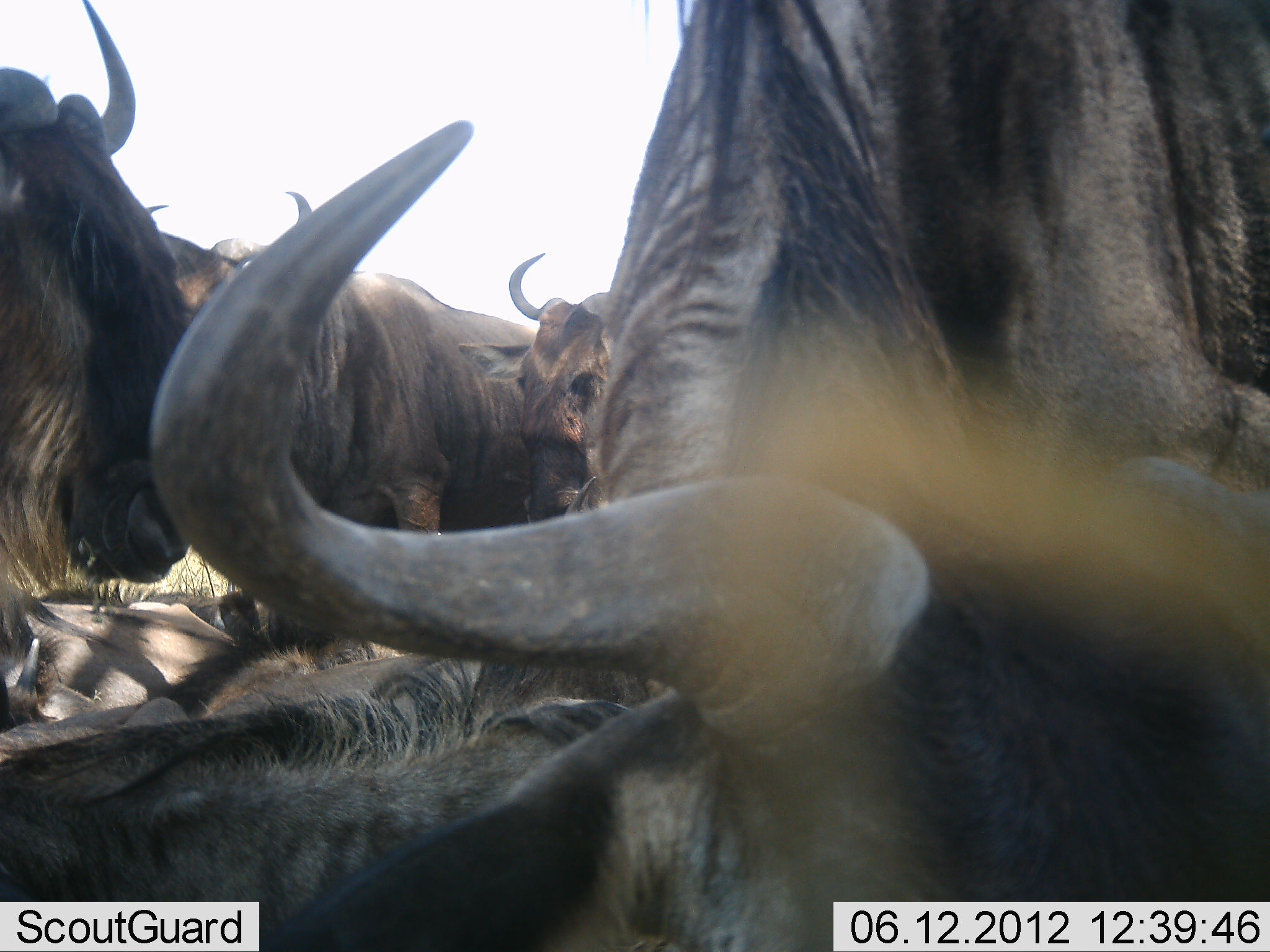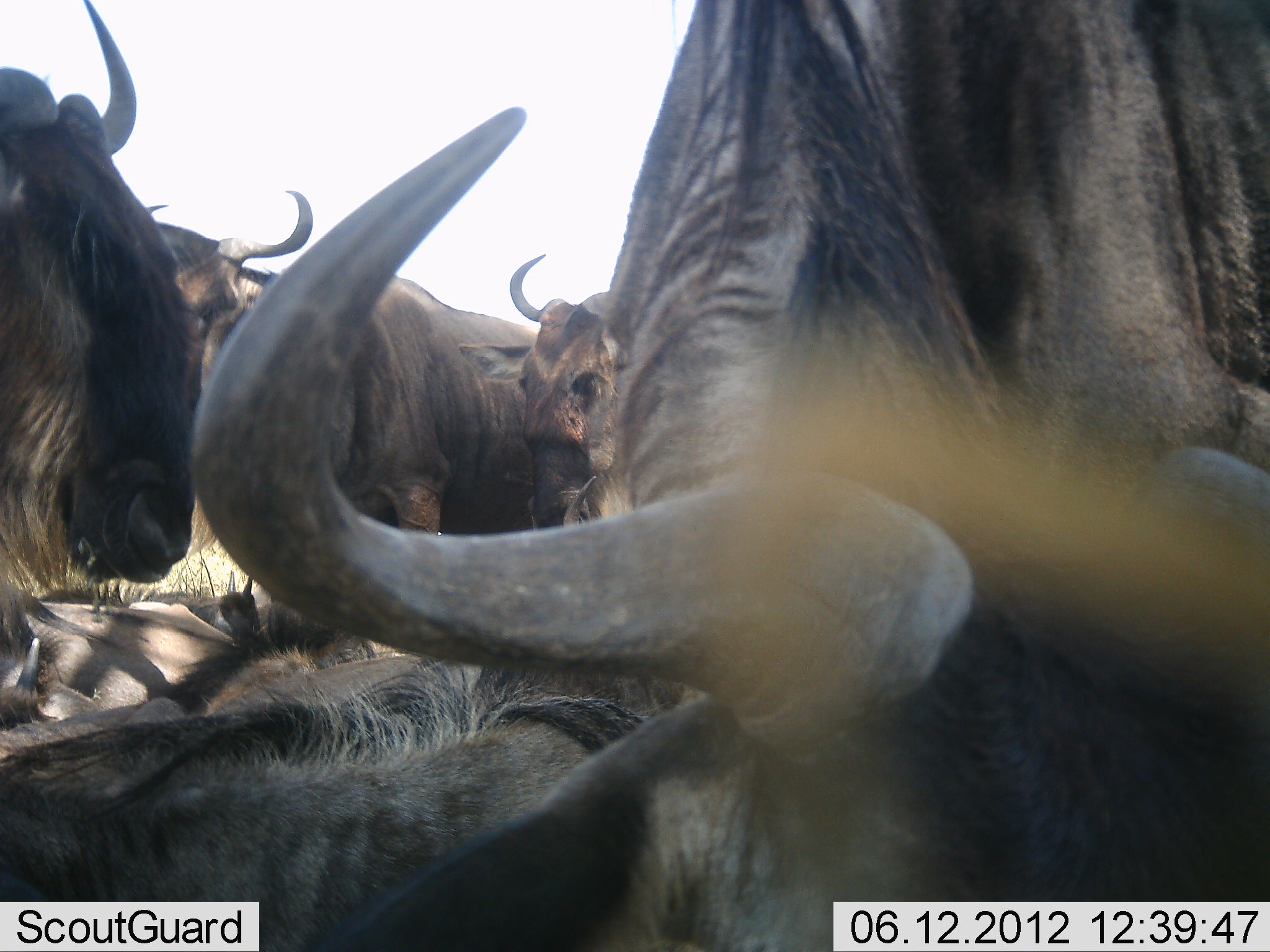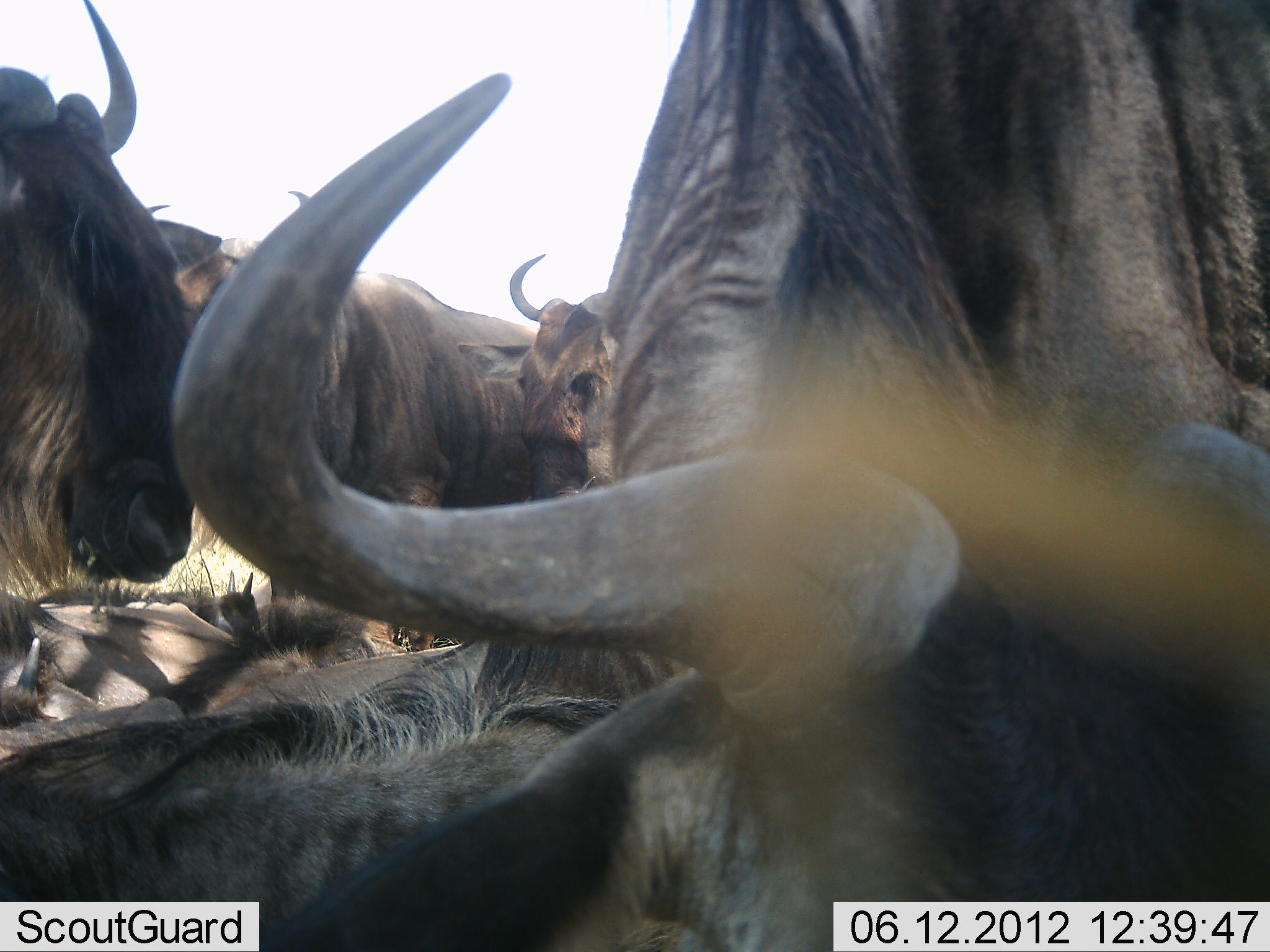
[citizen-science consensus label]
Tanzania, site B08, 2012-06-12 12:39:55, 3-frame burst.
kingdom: Animalia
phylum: Chordata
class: Mammalia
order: Artiodactyla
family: Bovidae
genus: Connochaetes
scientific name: Connochaetes taurinus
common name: blue wildebeest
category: wildebeest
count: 6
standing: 100%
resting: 100%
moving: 0%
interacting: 10%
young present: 0%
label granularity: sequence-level